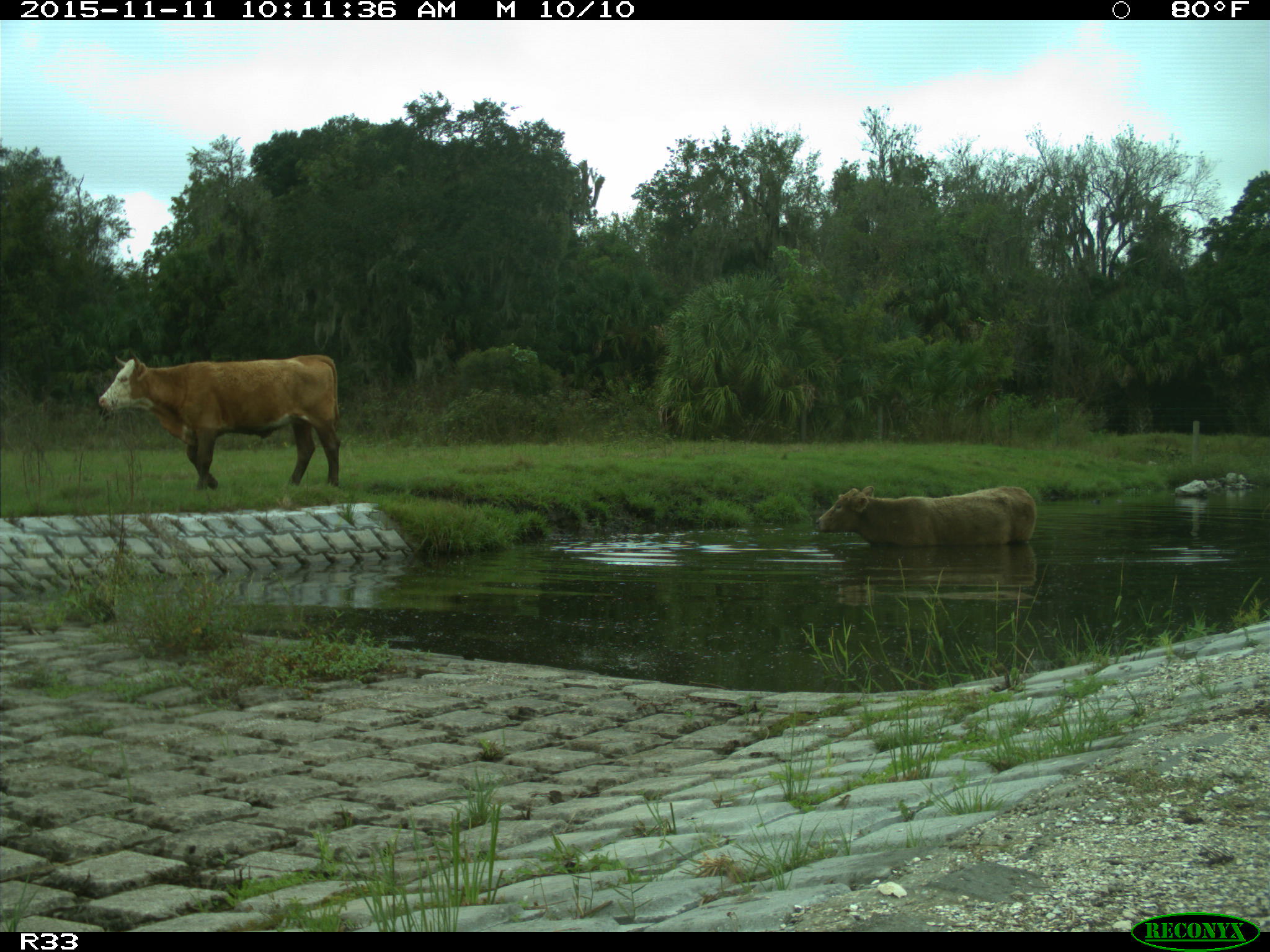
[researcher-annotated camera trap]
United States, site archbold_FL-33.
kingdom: Animalia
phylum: Chordata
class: Mammalia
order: Artiodactyla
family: Bovidae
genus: Bos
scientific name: Bos taurus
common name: domestic cow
Bos taurus (domestic cow).